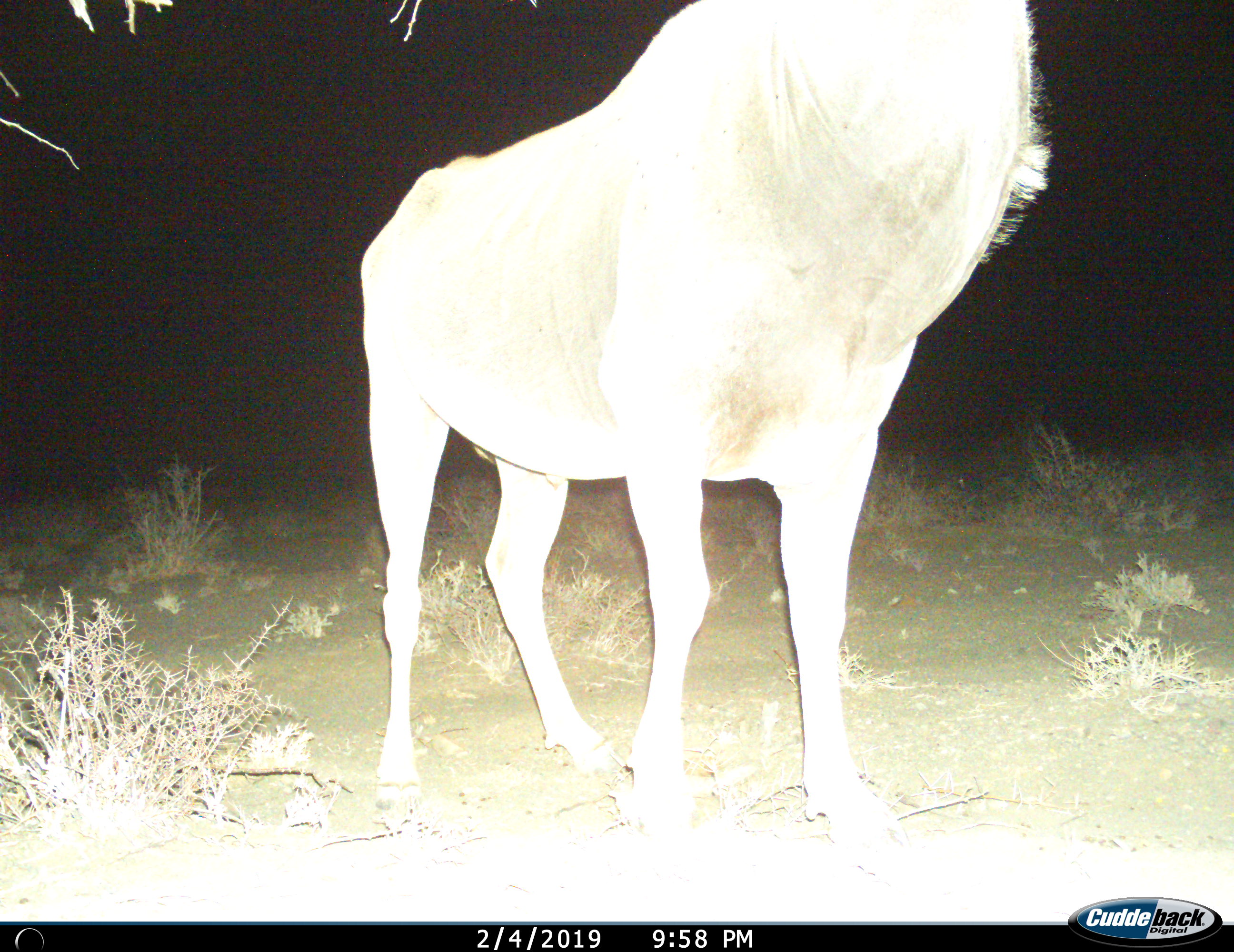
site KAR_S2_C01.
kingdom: Animalia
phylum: Chordata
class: Mammalia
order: Artiodactyla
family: Bovidae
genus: Tragelaphus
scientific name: Tragelaphus oryx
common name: eland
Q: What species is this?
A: Eland (Tragelaphus oryx).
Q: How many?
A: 1.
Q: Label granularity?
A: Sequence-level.